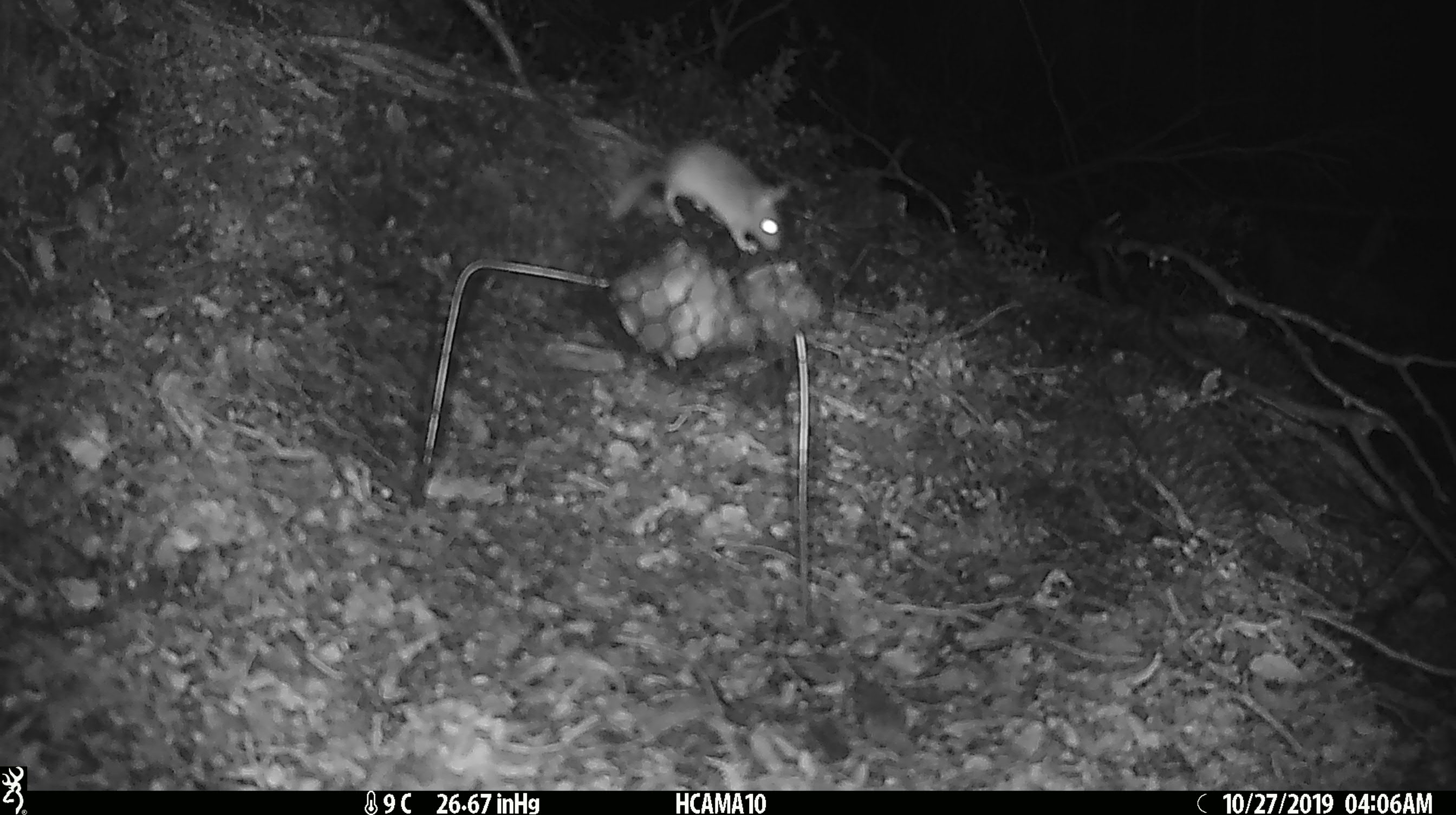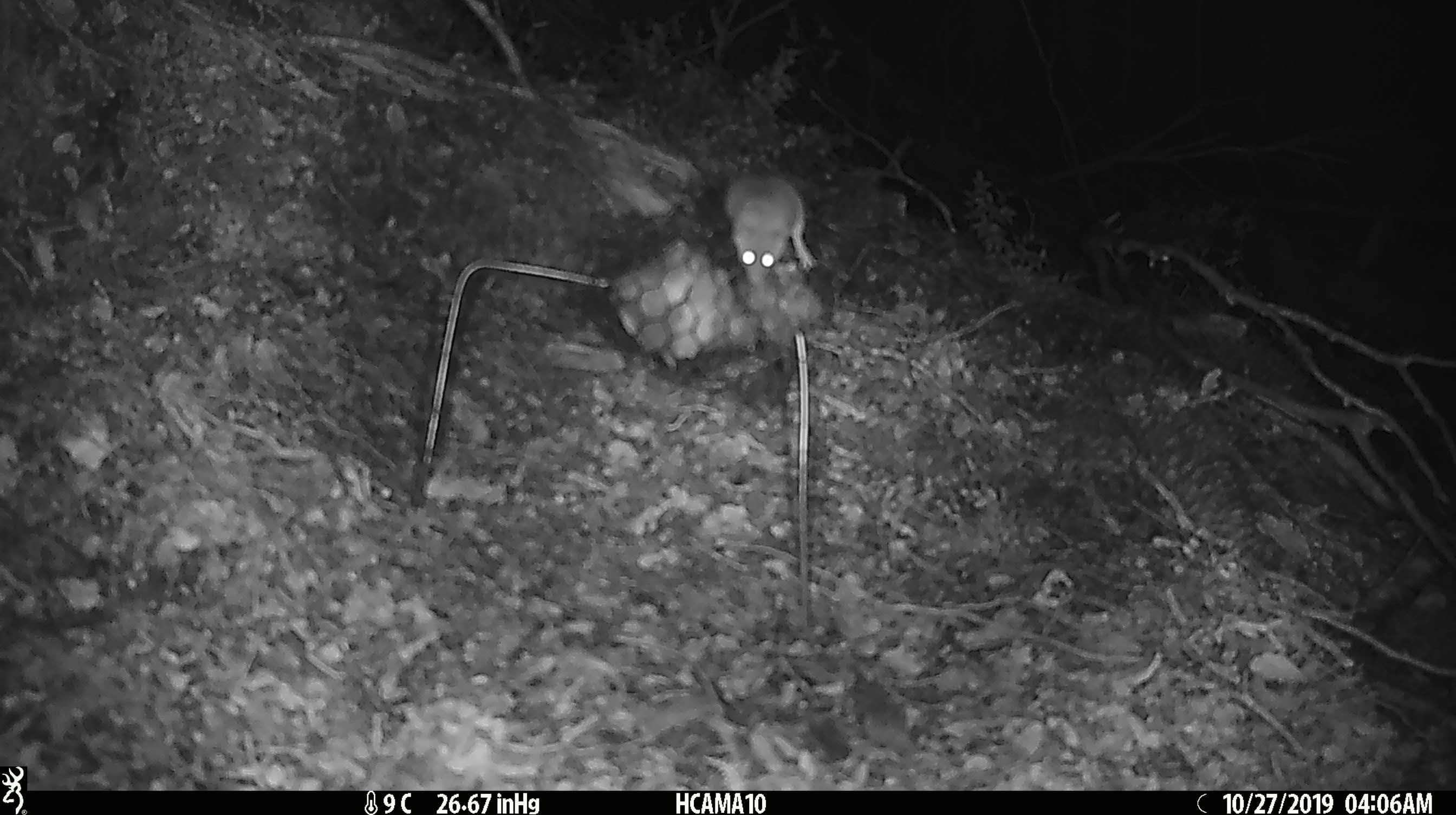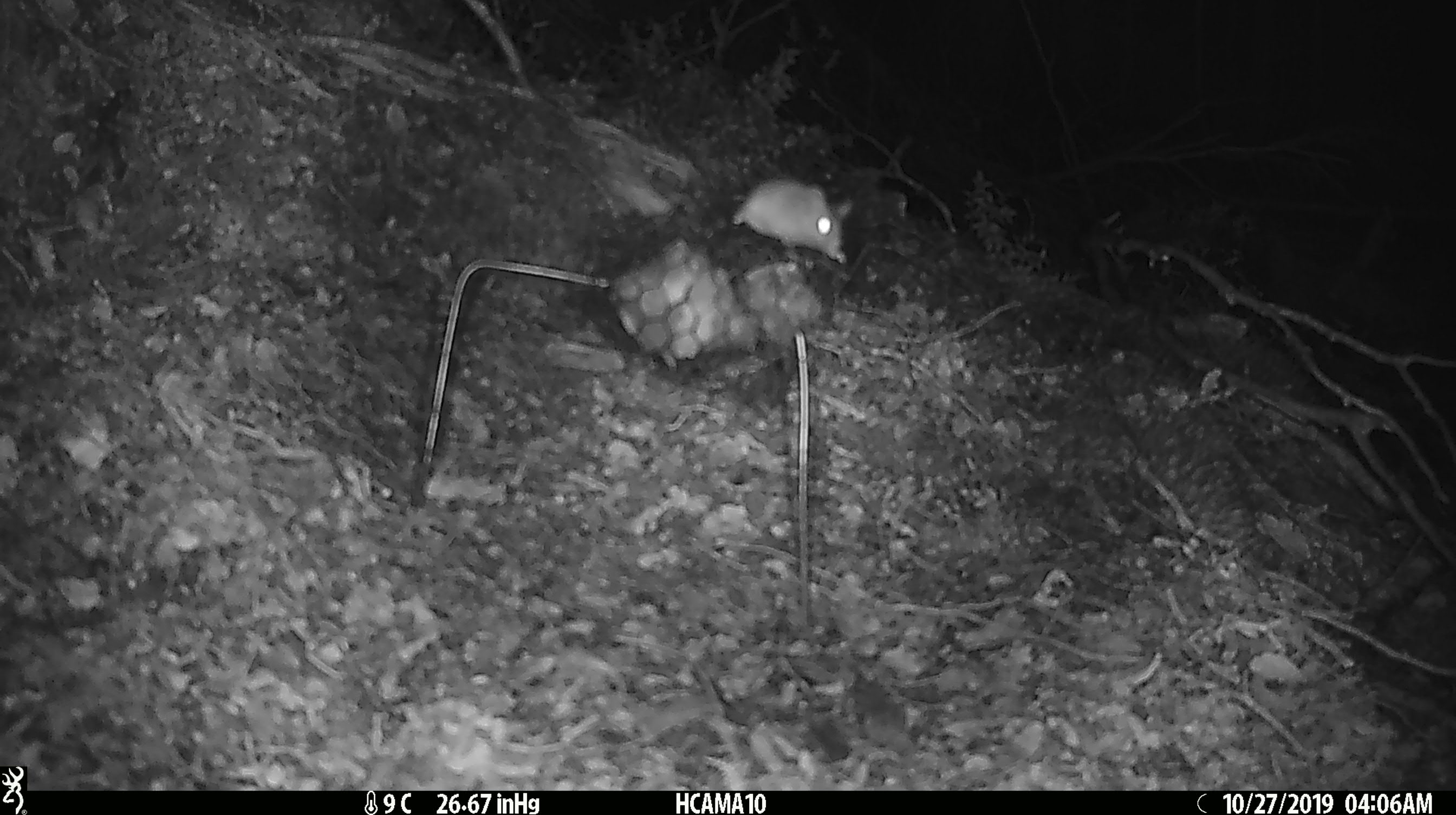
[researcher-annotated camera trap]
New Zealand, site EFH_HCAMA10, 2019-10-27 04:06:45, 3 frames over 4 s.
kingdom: Animalia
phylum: Chordata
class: Mammalia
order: Rodentia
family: Muridae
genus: Mus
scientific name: Mus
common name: mouse